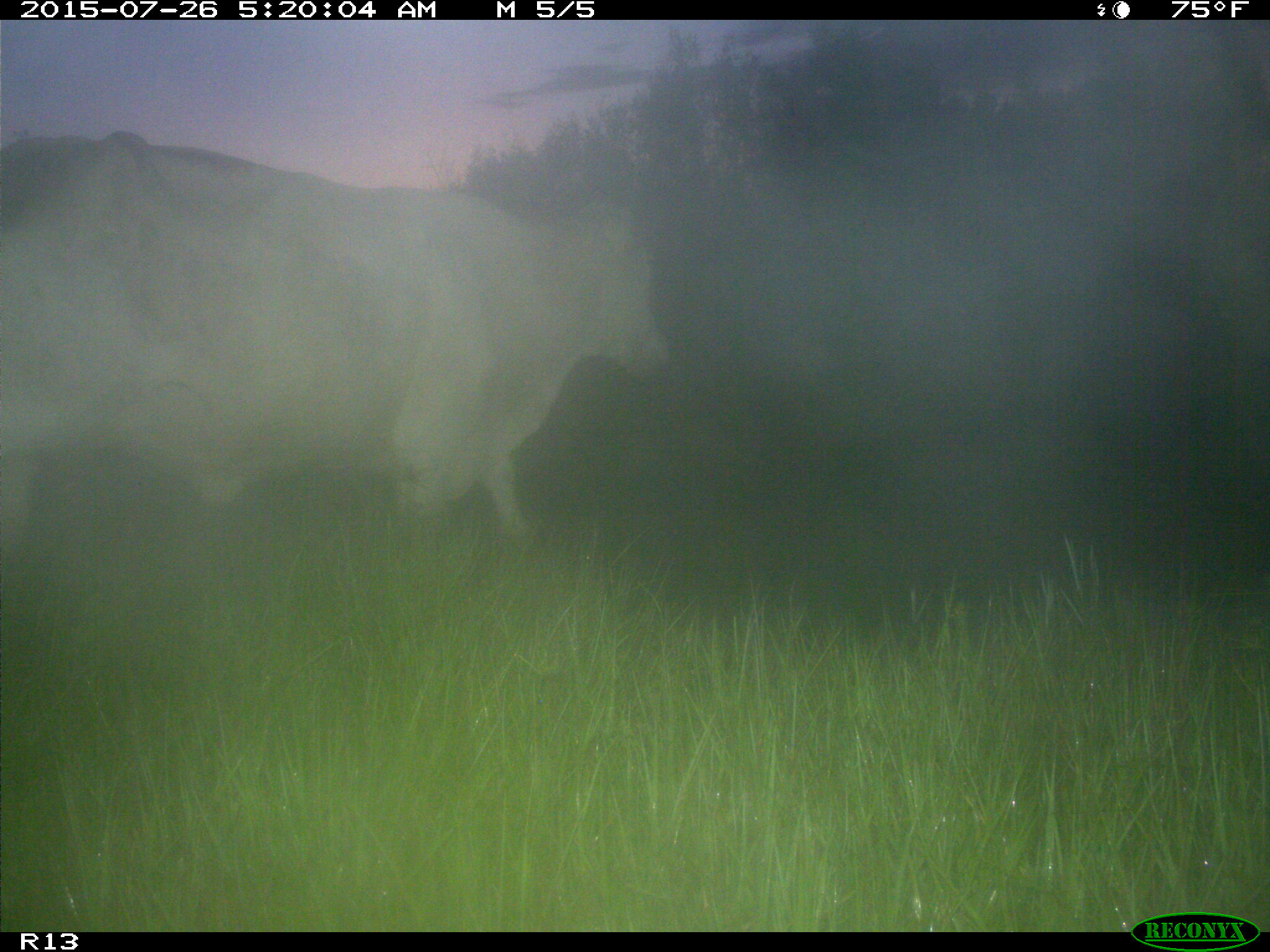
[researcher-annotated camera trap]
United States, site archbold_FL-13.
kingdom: Animalia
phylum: Chordata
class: Mammalia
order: Artiodactyla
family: Bovidae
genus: Bos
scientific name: Bos taurus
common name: domestic cow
Bos taurus (domestic cow).